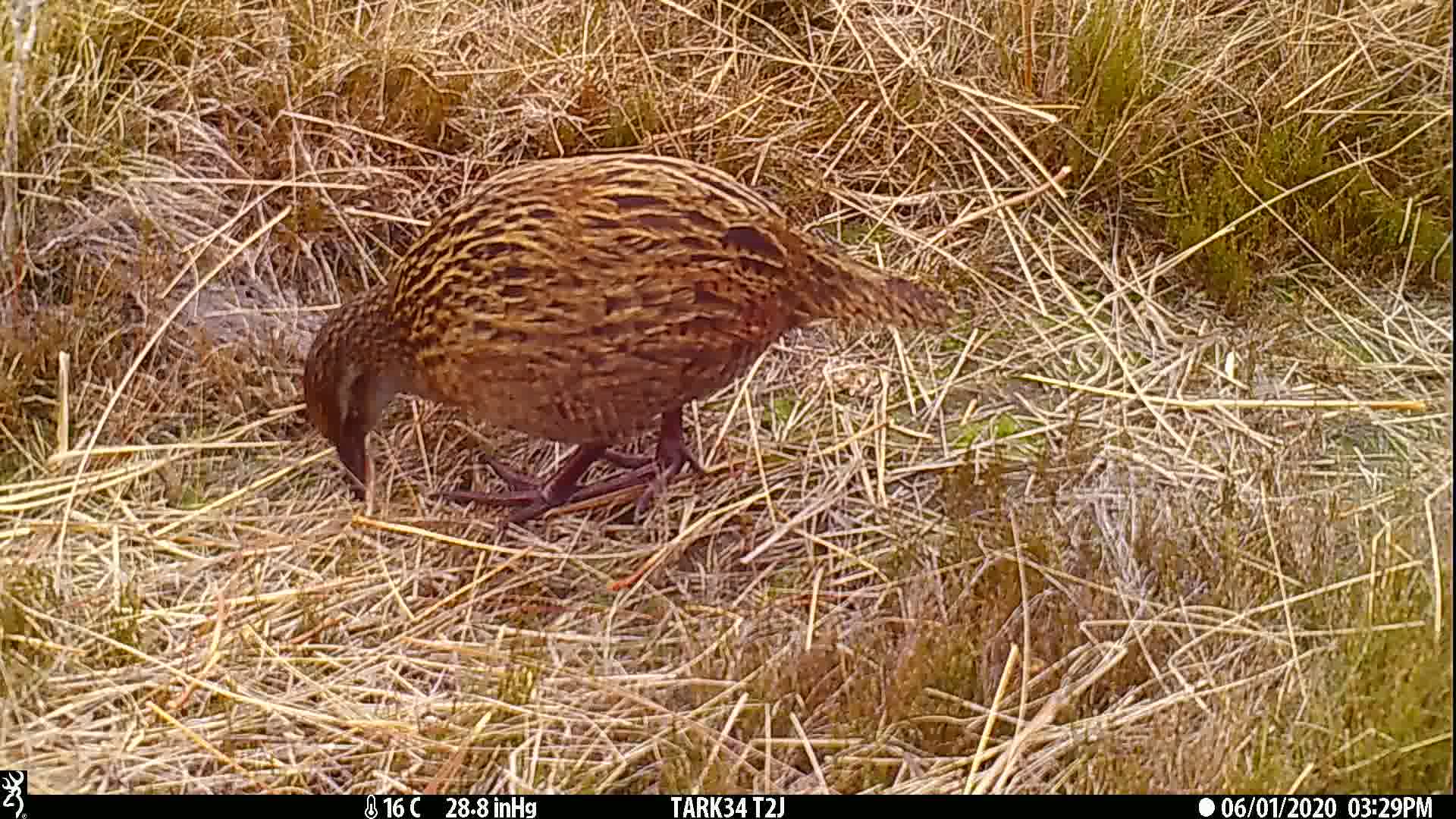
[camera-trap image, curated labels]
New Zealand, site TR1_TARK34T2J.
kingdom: Animalia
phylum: Chordata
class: Aves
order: Gruiformes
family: Rallidae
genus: Gallirallus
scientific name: Gallirallus australis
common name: weka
Weka (Gallirallus australis).